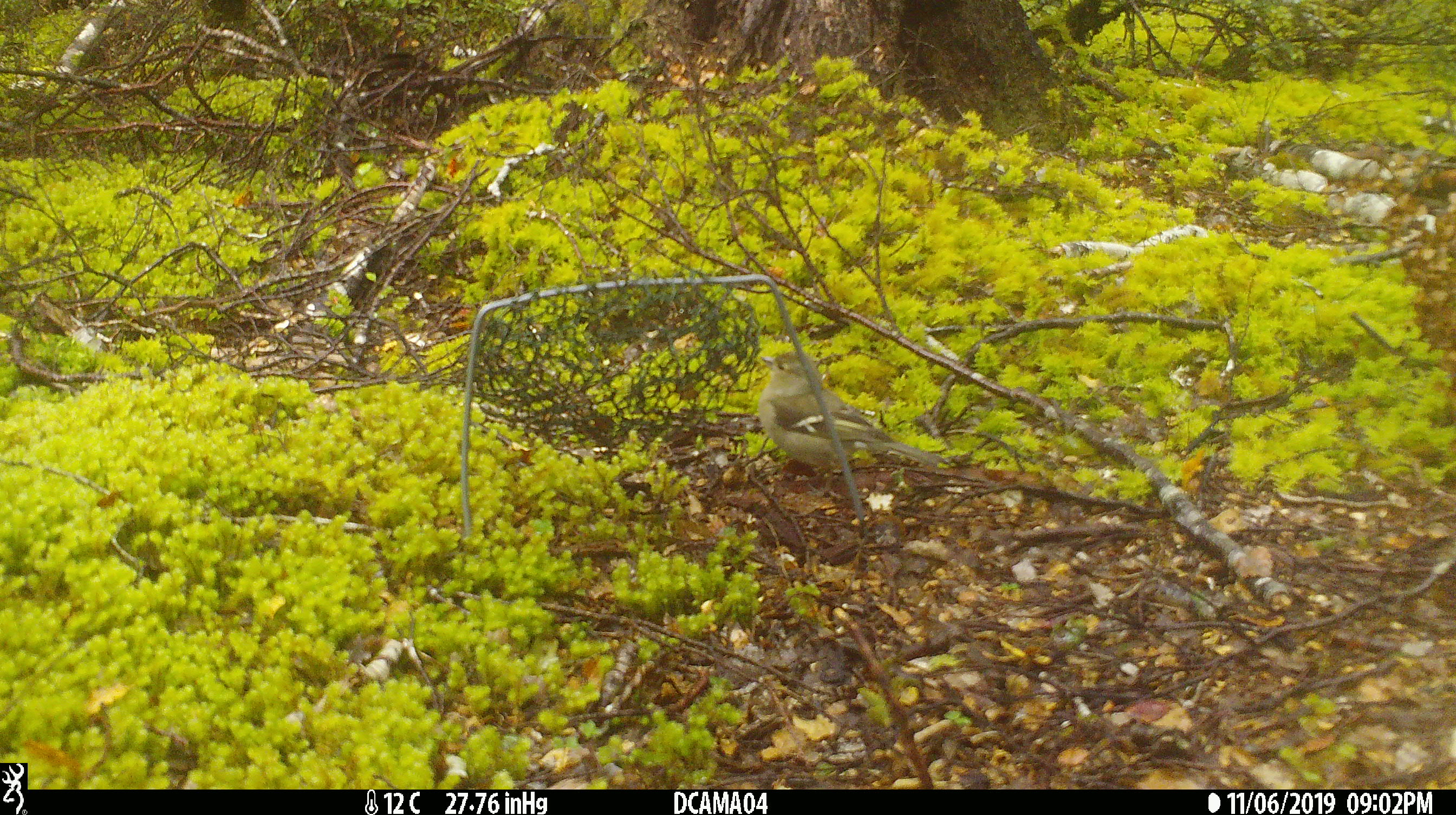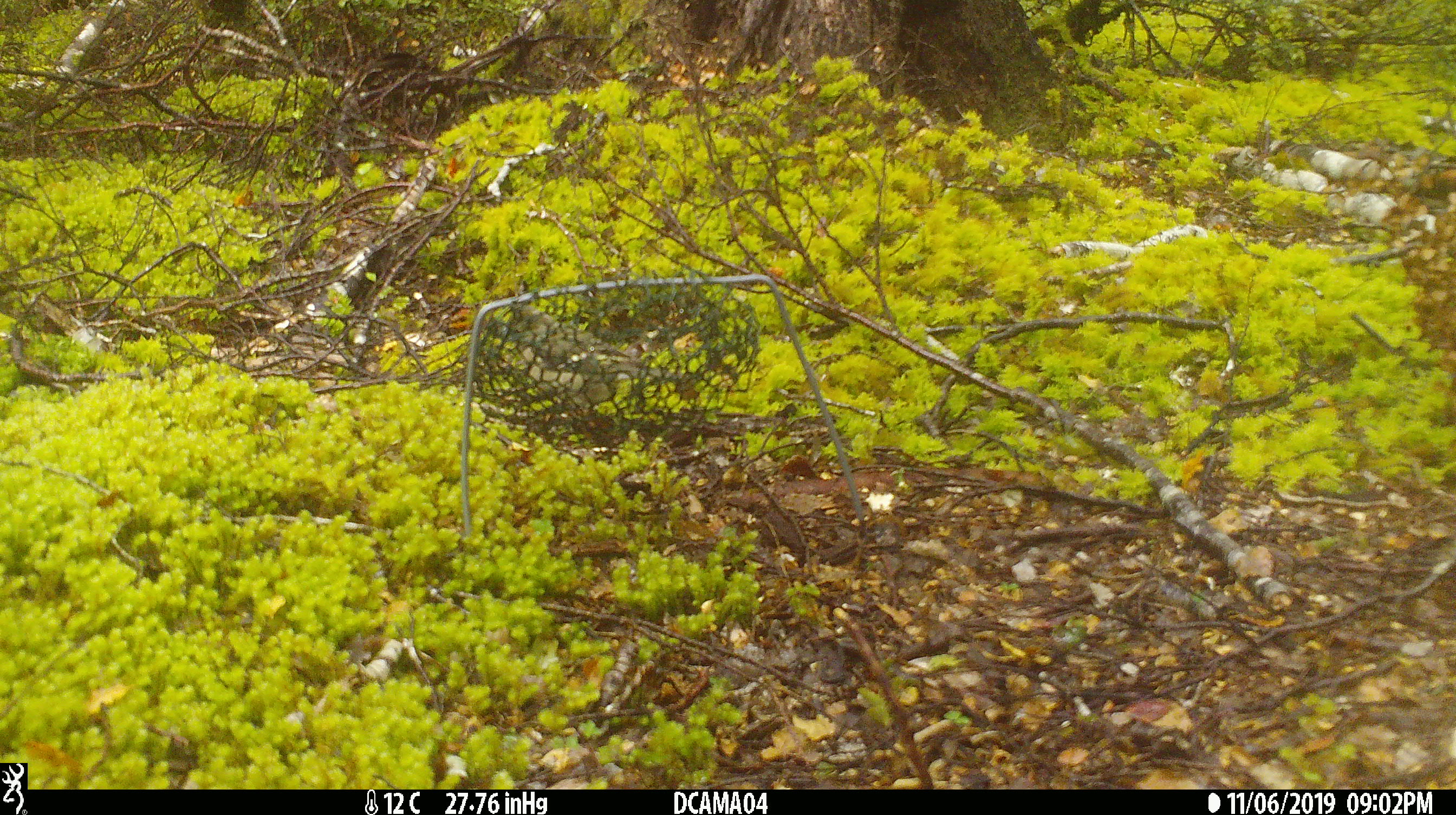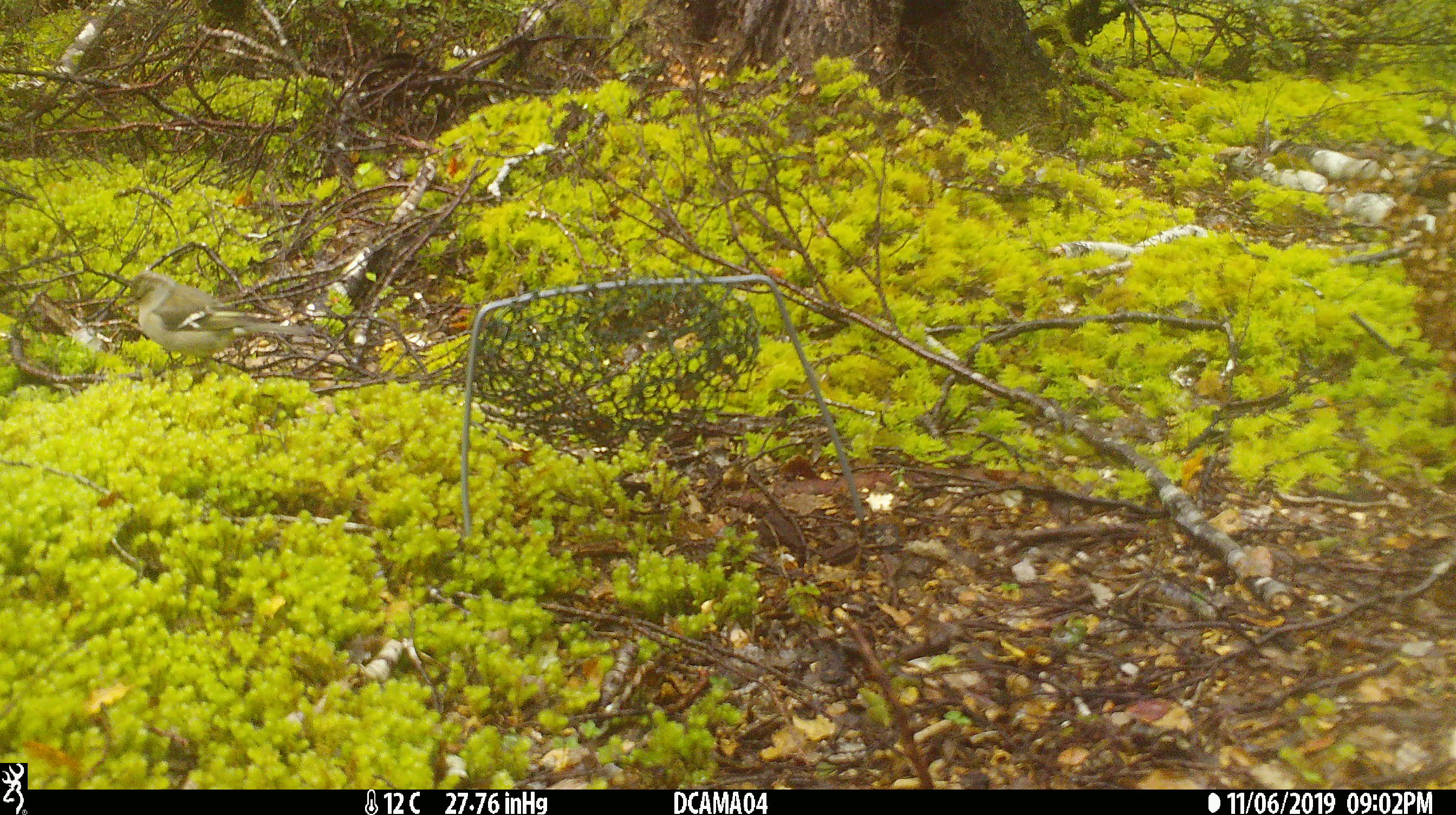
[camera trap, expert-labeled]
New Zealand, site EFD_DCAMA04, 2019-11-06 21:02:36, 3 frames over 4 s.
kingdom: Animalia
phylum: Chordata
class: Aves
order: Passeriformes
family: Fringillidae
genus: Chloris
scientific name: Chloris chloris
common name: greenfinch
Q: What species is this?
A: Greenfinch (Chloris chloris).